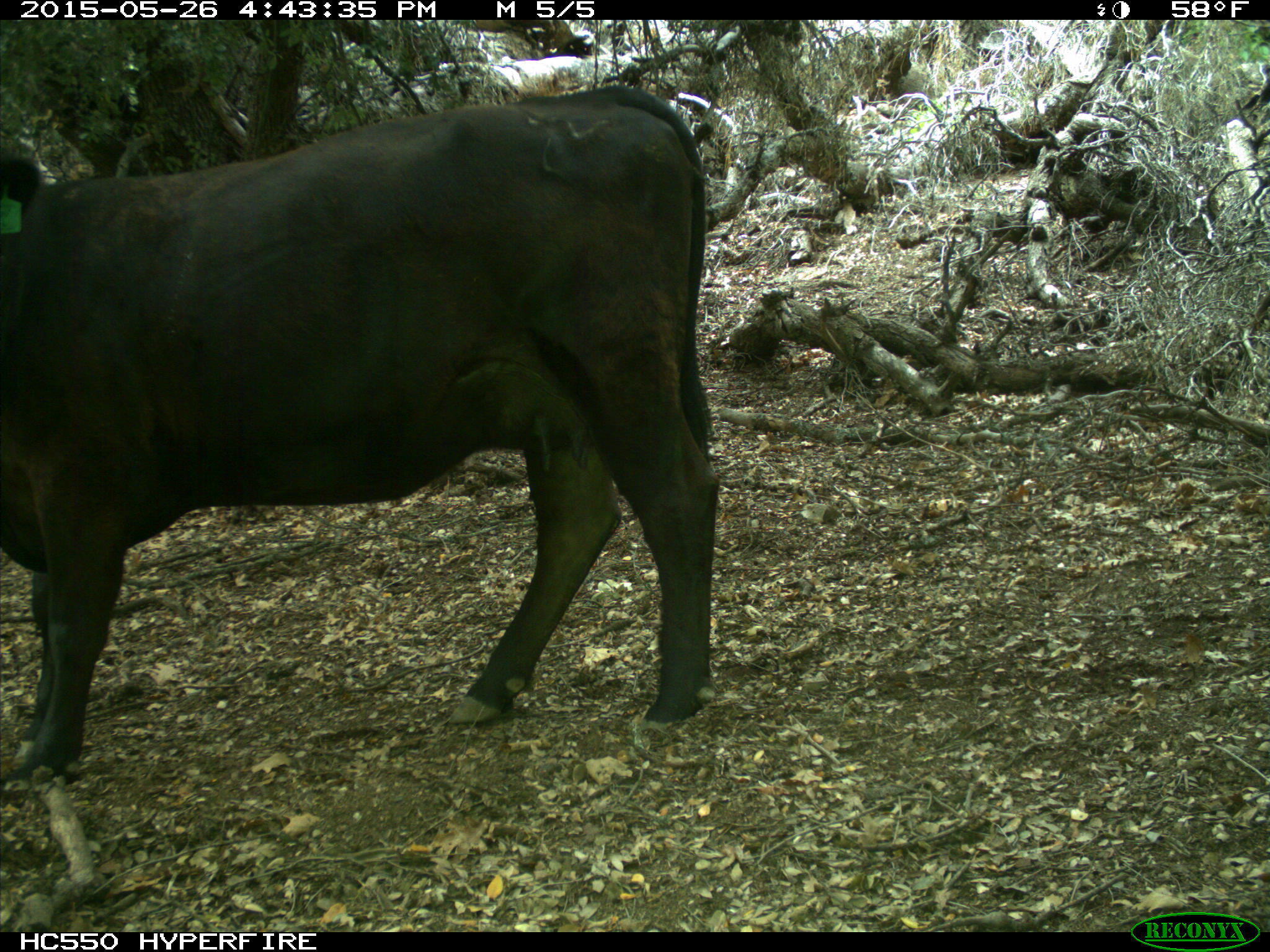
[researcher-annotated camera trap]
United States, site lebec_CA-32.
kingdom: Animalia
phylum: Chordata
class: Mammalia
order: Artiodactyla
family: Bovidae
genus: Bos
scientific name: Bos taurus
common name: domestic cow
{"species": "Bos taurus (domestic cow)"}